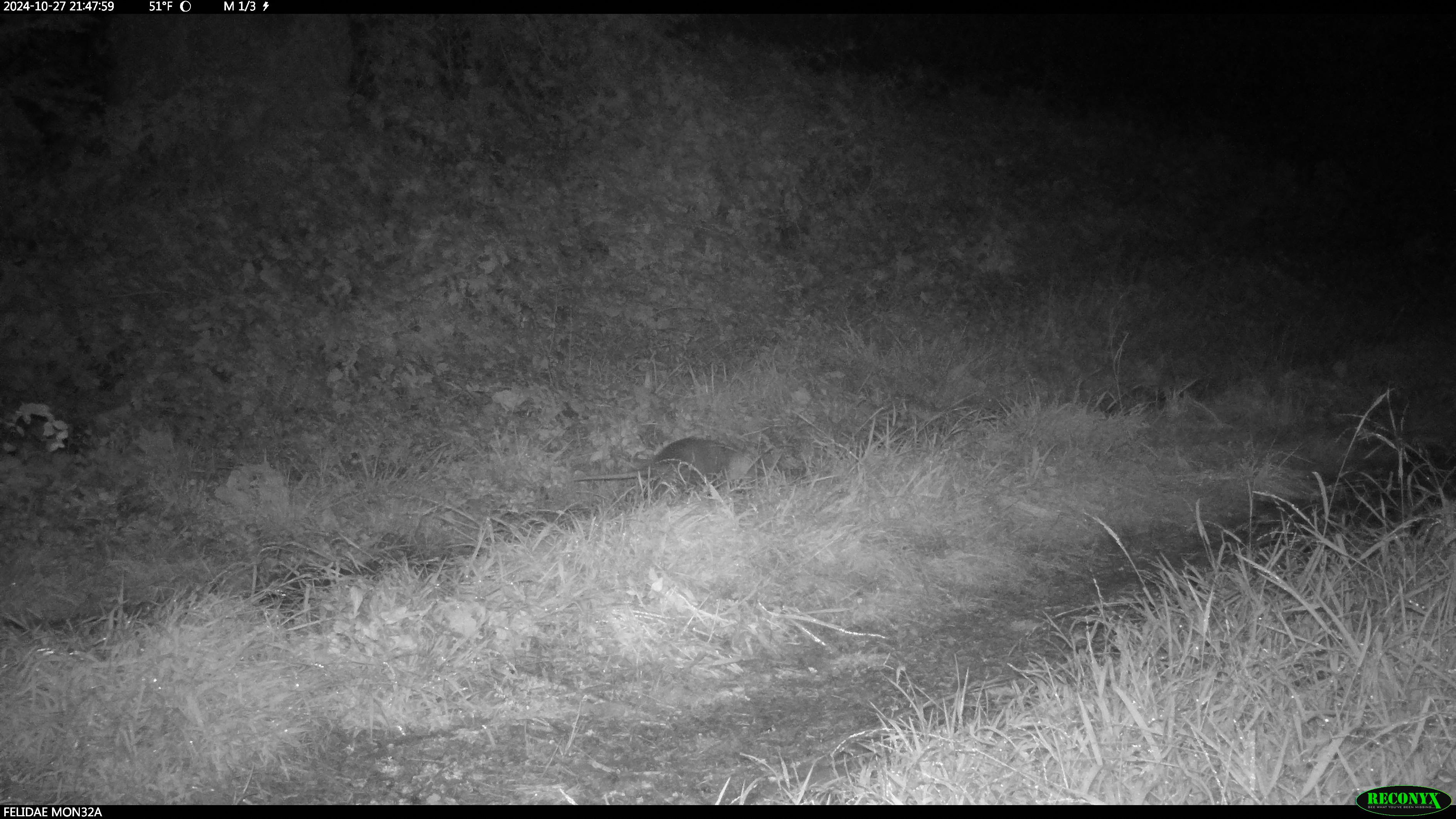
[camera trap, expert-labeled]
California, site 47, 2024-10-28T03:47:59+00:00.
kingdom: Animalia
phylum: Chordata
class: Mammalia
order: Didelphimorphia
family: Didelphidae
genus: Didelphis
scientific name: Didelphis virginiana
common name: virginia opossum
Virginia opossum (Didelphis virginiana).